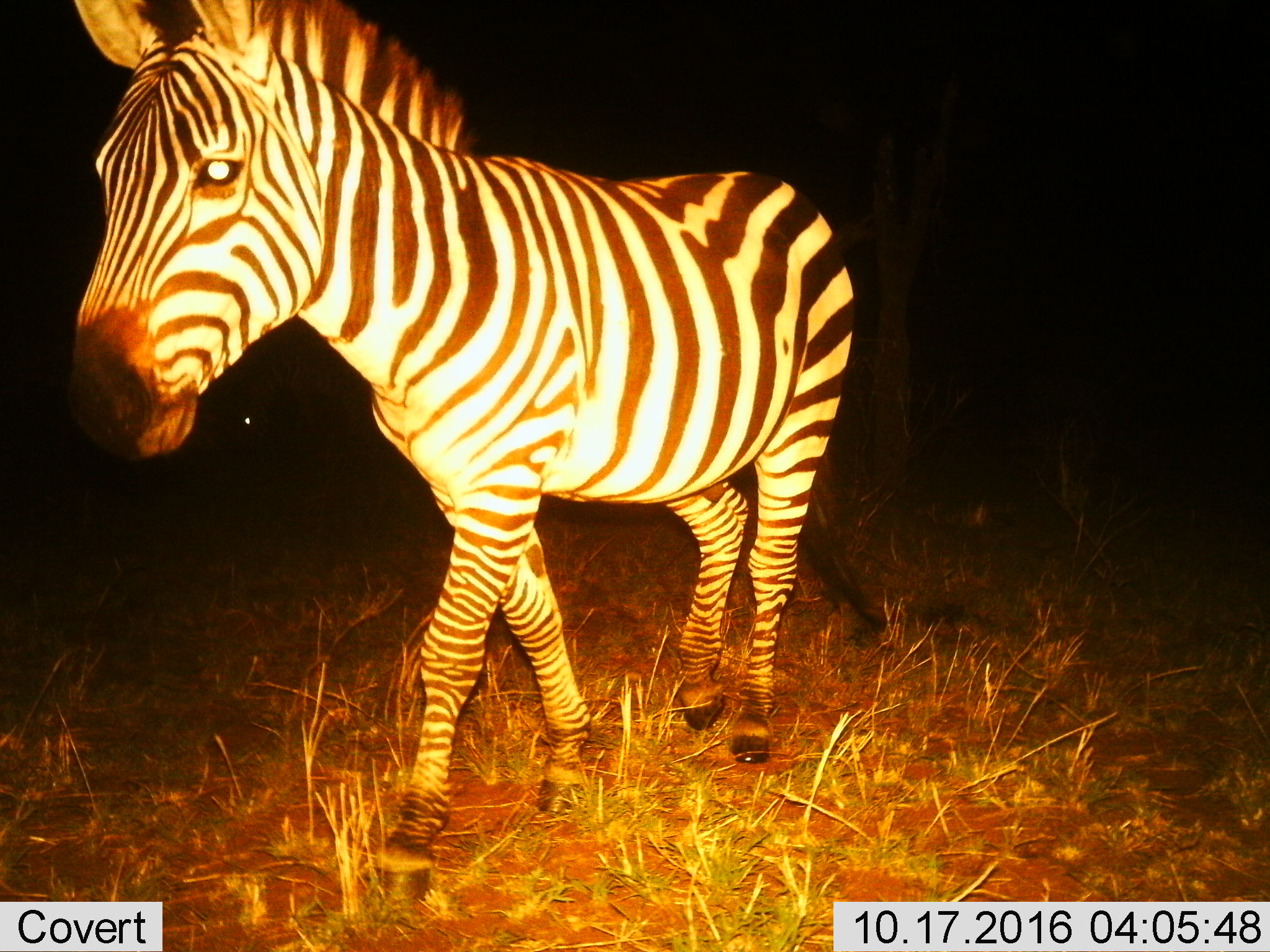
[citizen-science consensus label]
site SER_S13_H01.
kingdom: Animalia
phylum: Chordata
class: Mammalia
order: Perissodactyla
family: Equidae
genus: Equus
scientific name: Equus quagga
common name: plains zebra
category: zebraplains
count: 1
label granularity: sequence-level